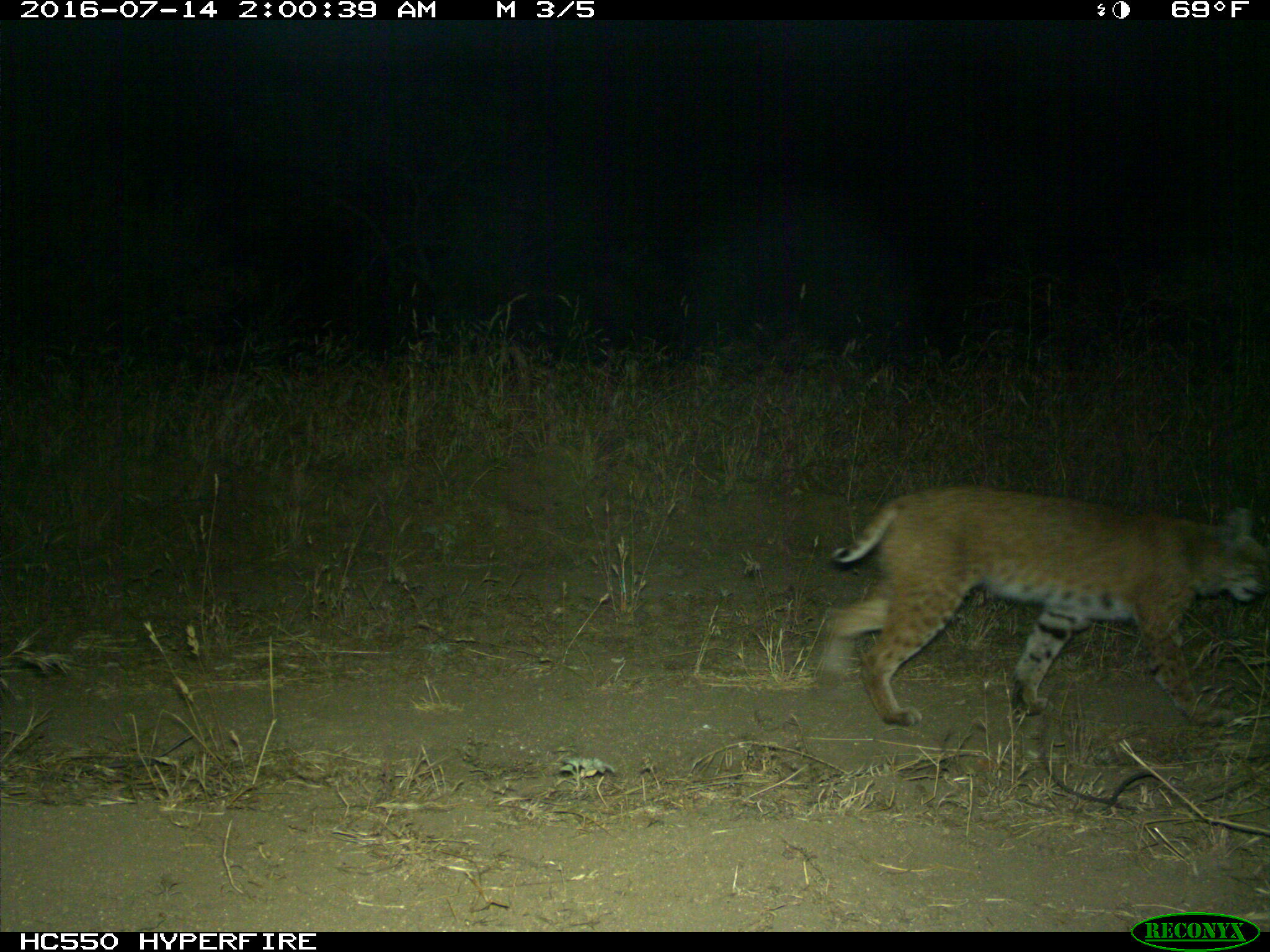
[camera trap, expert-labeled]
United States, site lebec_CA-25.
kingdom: Animalia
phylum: Chordata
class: Mammalia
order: Carnivora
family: Felidae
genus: Lynx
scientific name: Lynx rufus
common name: bobcat